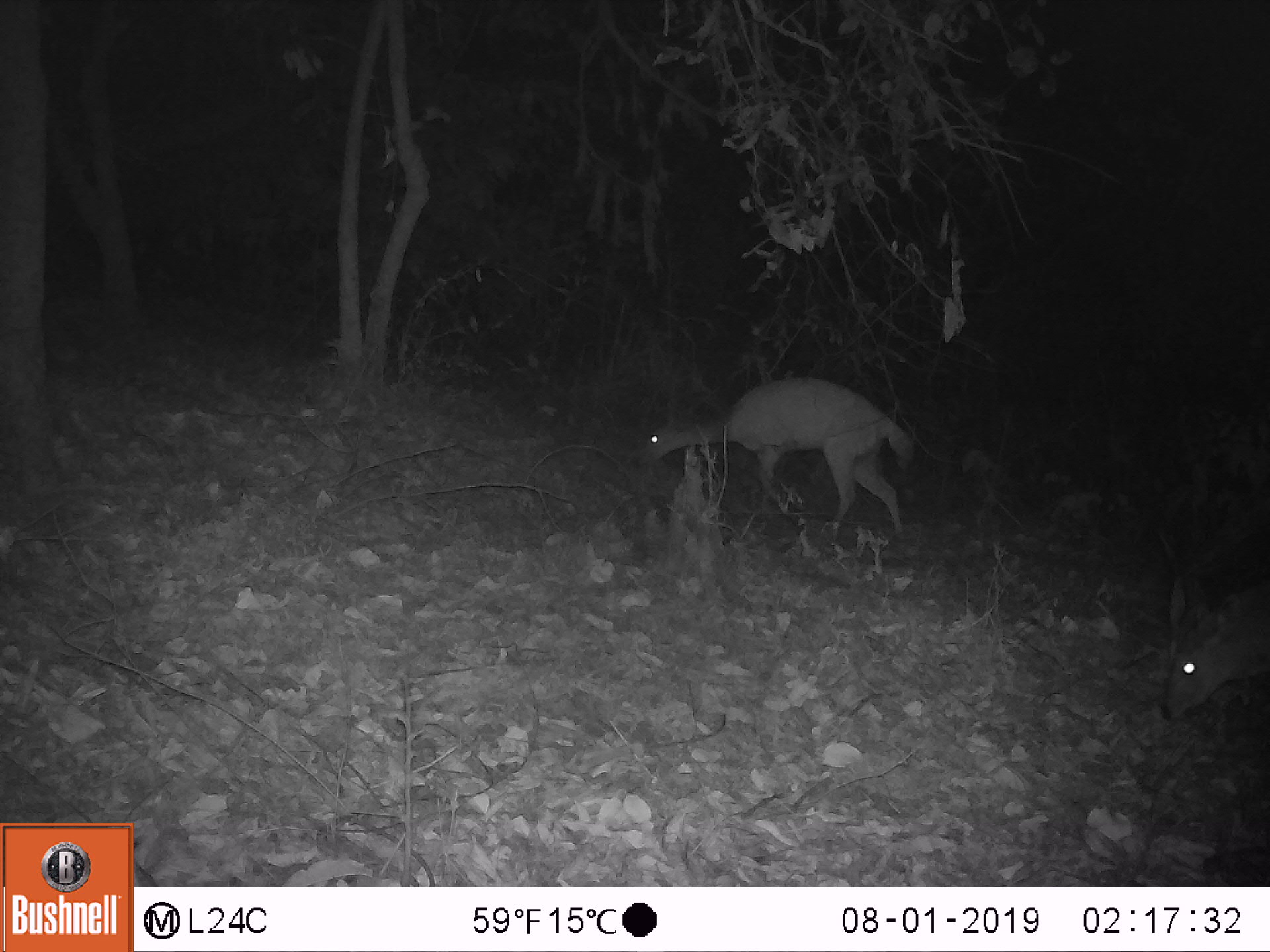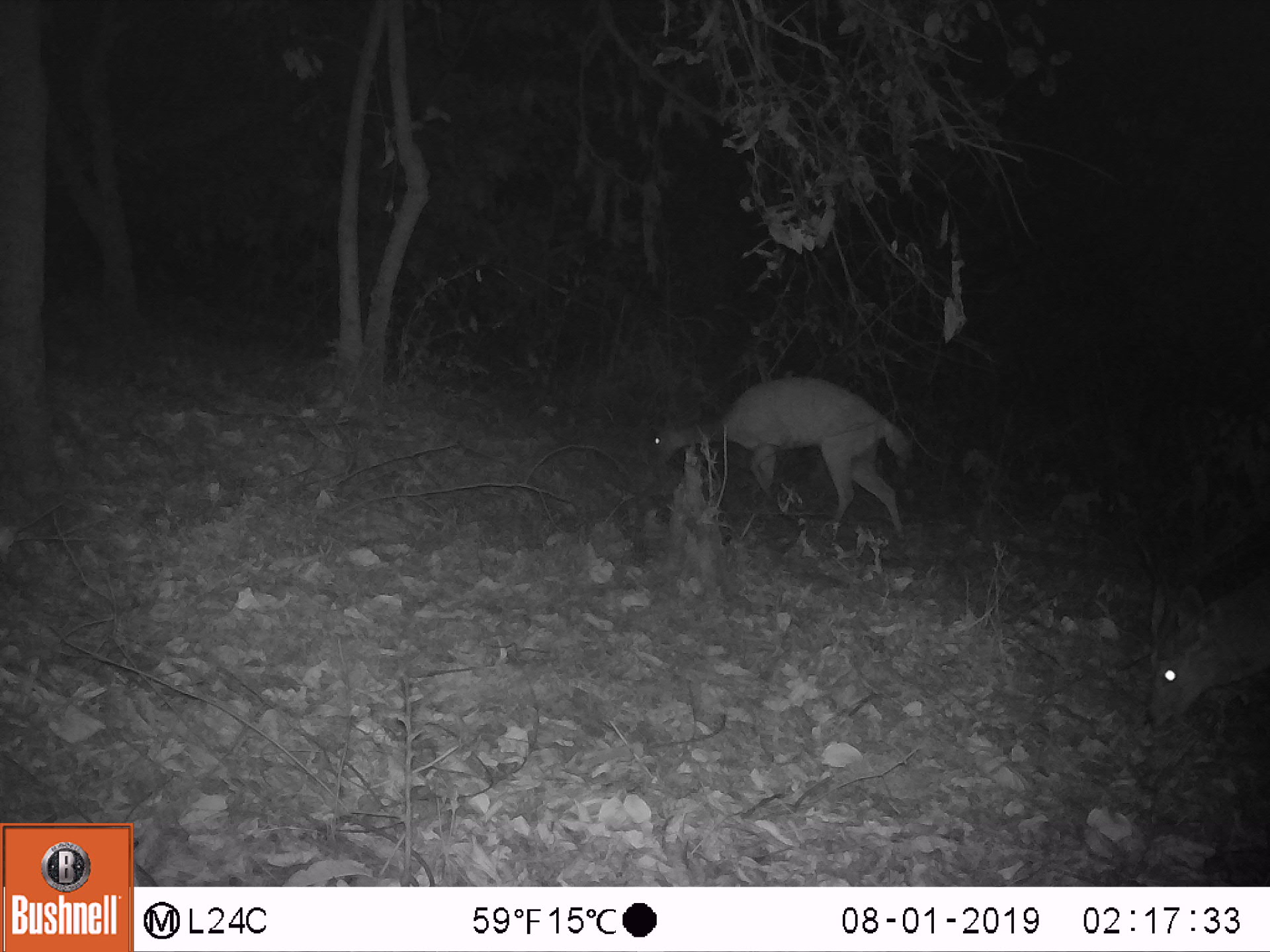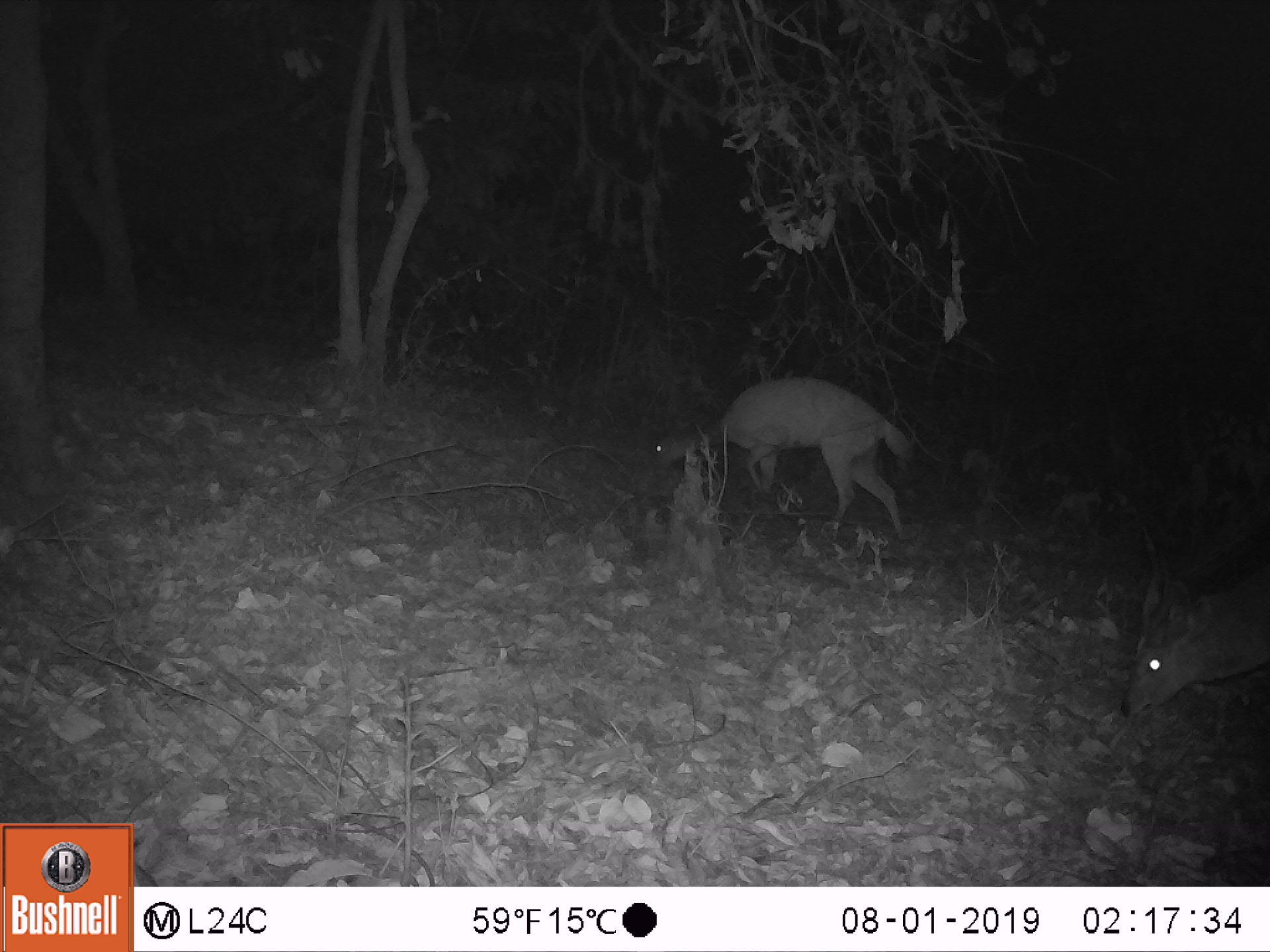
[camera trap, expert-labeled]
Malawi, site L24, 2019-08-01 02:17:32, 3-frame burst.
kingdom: Animalia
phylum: Chordata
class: Mammalia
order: Artiodactyla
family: Bovidae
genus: Tragelaphus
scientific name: Tragelaphus sylvaticus sylvaticus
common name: cape bushbuck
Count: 1.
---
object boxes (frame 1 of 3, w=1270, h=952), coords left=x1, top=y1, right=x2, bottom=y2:
cape bushbuck: left=639, top=373, right=916, bottom=552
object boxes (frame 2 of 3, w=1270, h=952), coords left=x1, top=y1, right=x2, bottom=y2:
cape bushbuck: left=652, top=369, right=910, bottom=539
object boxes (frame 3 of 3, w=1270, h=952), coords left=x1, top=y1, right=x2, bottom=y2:
cape bushbuck: left=643, top=370, right=915, bottom=545; left=1127, top=547, right=1264, bottom=732